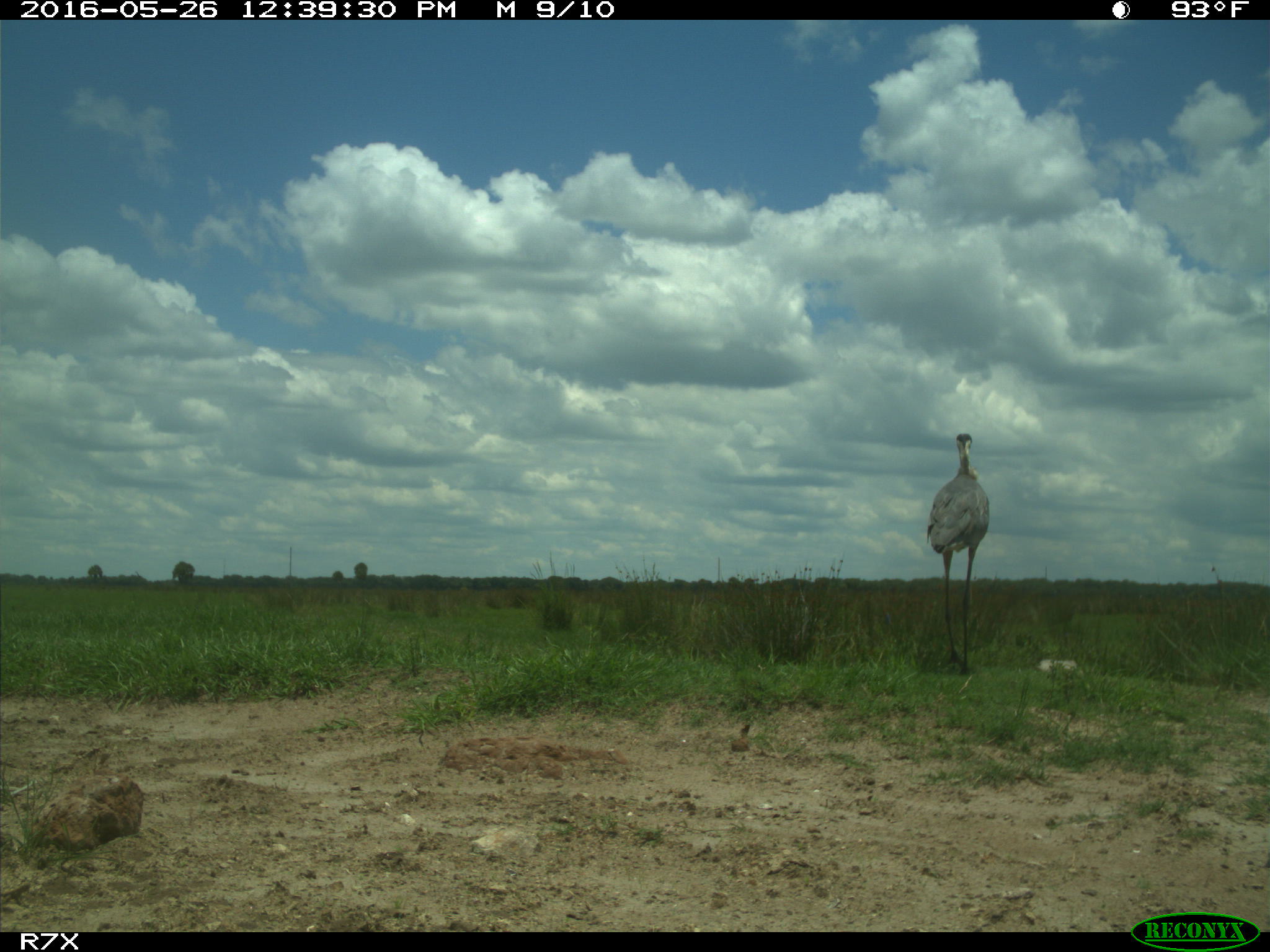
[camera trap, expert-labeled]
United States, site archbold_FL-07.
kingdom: Animalia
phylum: Chordata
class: Aves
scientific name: Aves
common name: birds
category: unidentified bird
Unidentified bird (birds) (Aves).